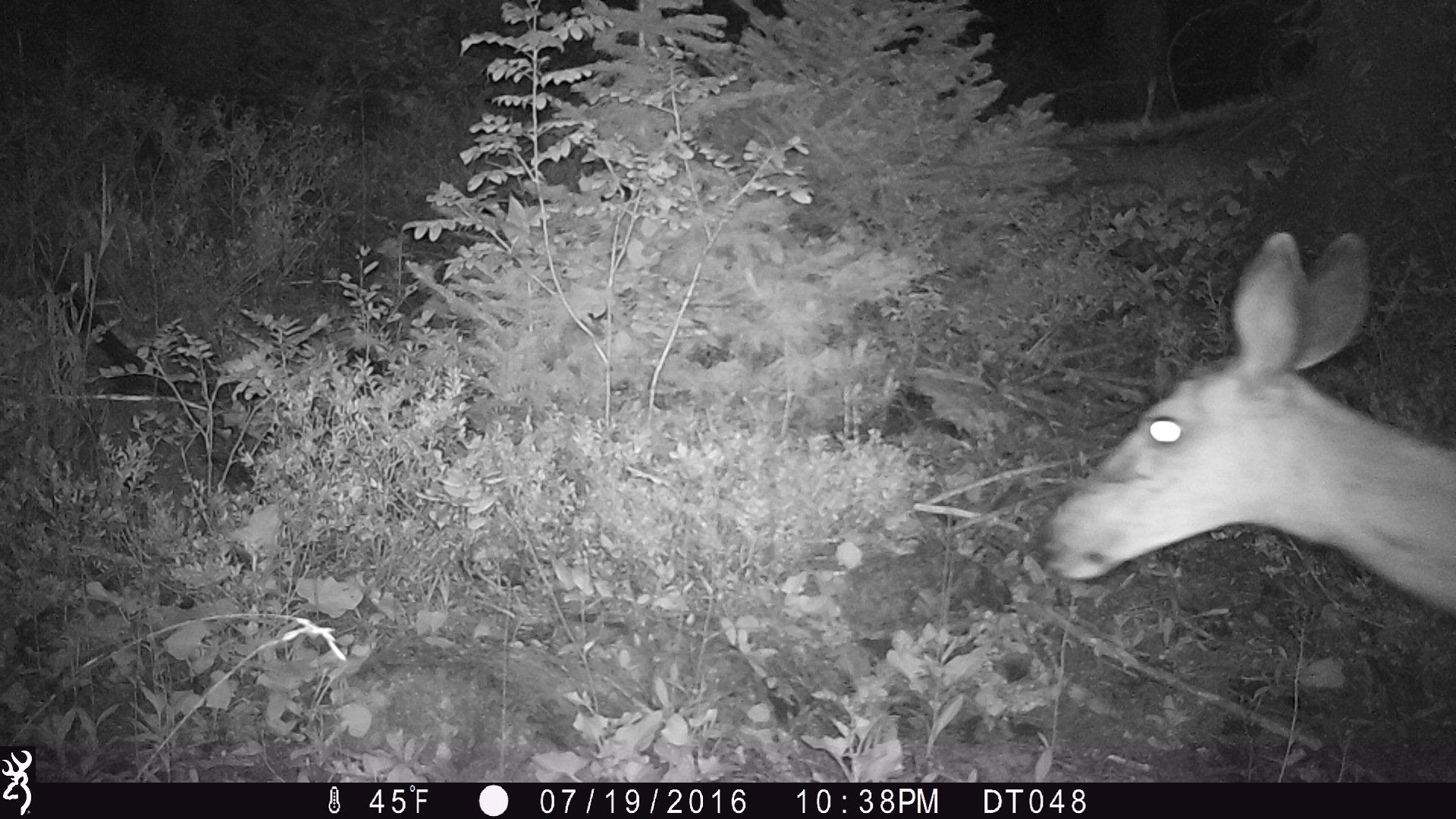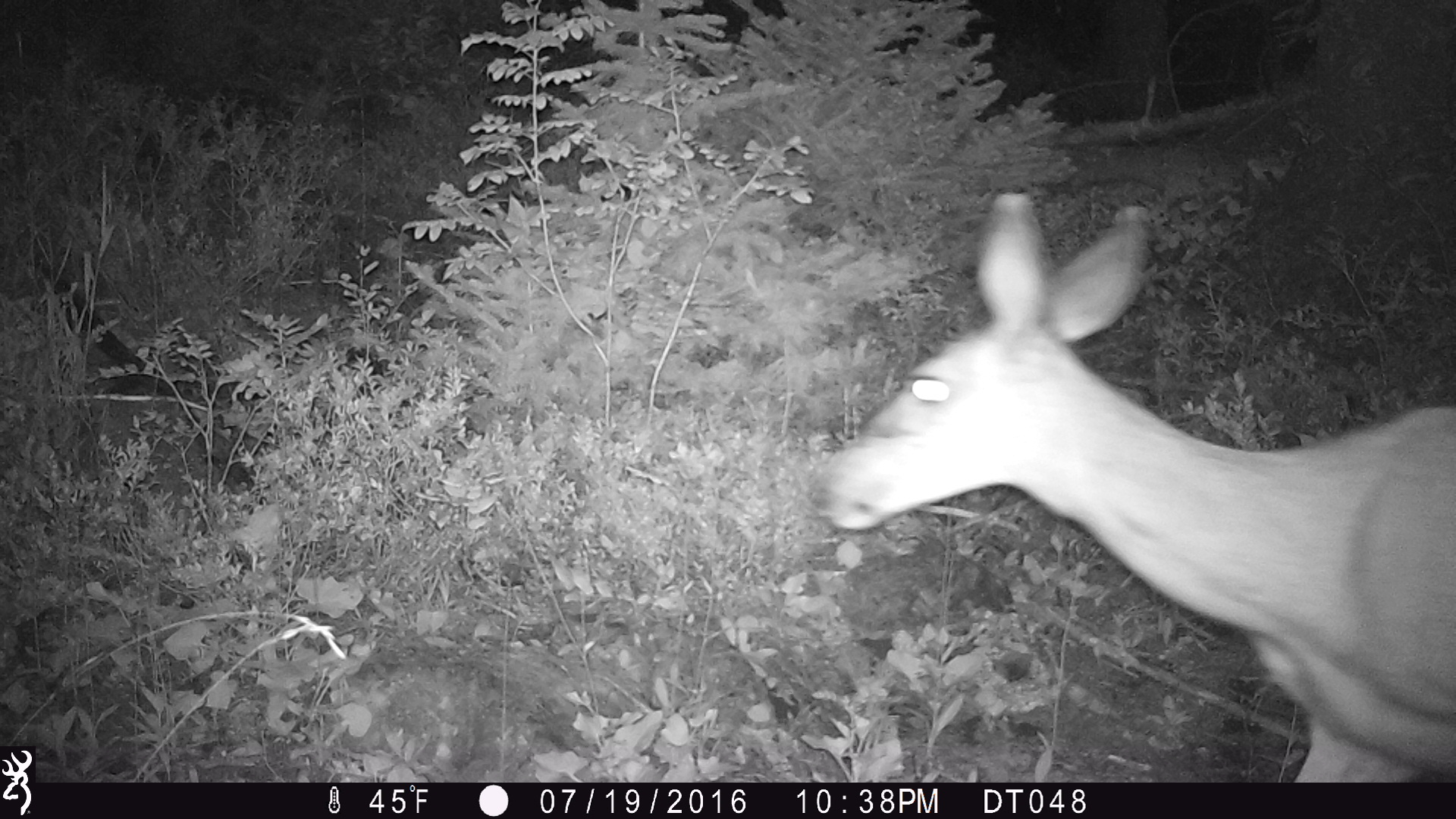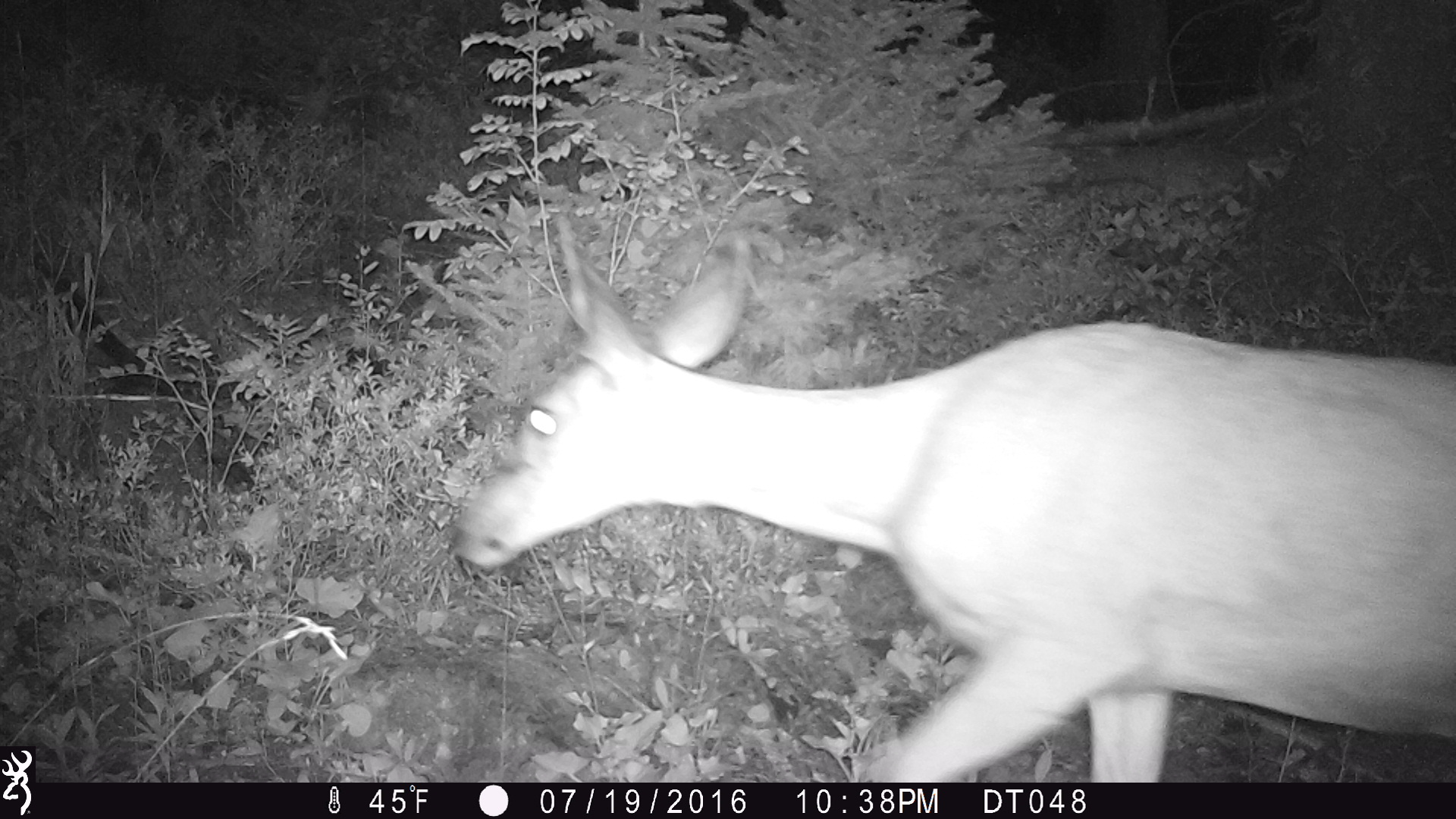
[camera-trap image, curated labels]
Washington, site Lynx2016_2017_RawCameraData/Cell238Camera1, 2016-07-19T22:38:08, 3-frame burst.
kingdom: Animalia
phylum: Chordata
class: Mammalia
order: Artiodactyla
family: Cervidae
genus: Odocoileus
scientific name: Odocoileus hemionus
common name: mule deer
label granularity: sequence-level